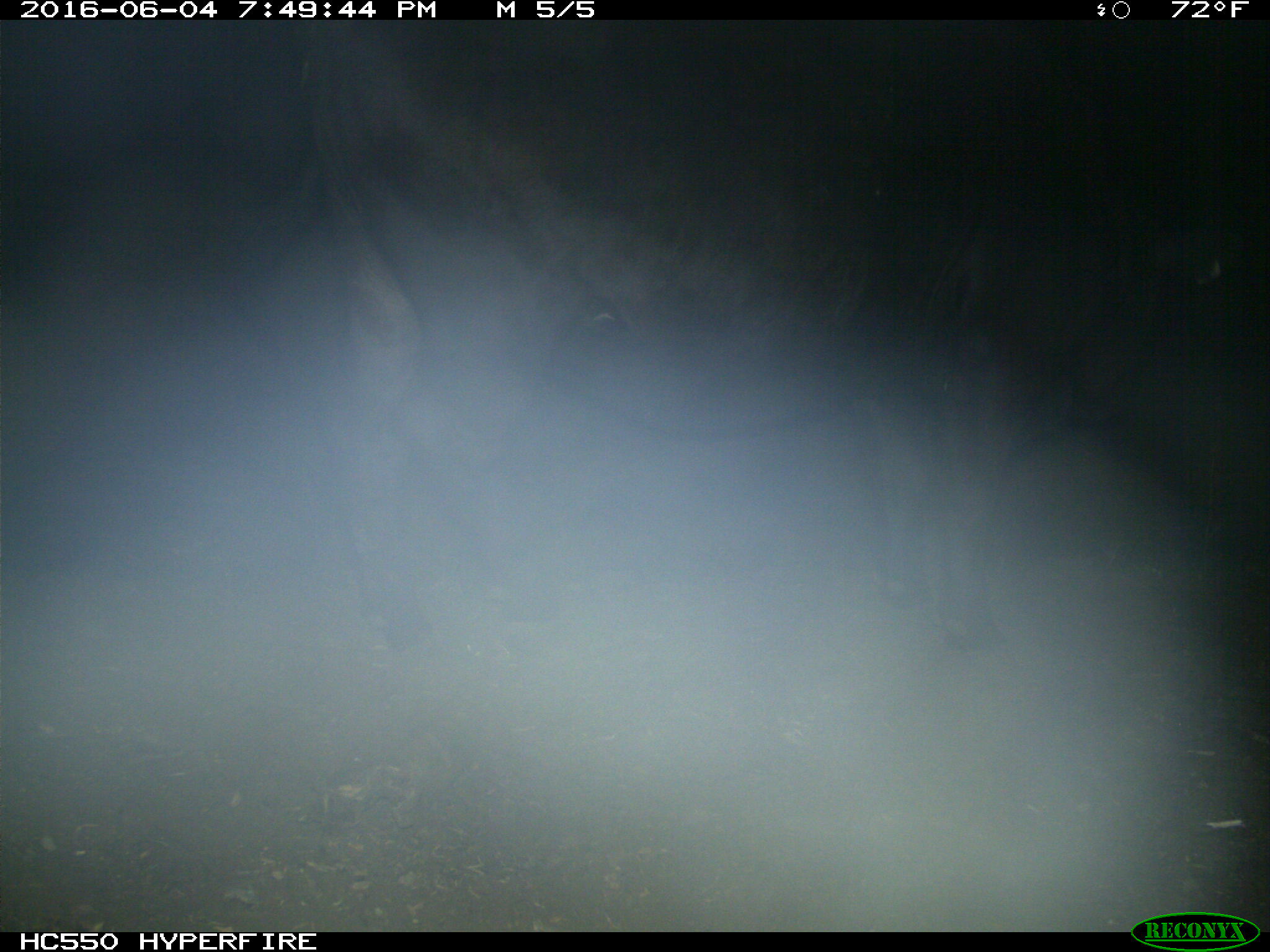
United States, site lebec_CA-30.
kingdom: Animalia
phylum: Chordata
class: Mammalia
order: Artiodactyla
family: Bovidae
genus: Bos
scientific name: Bos taurus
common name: domestic cow